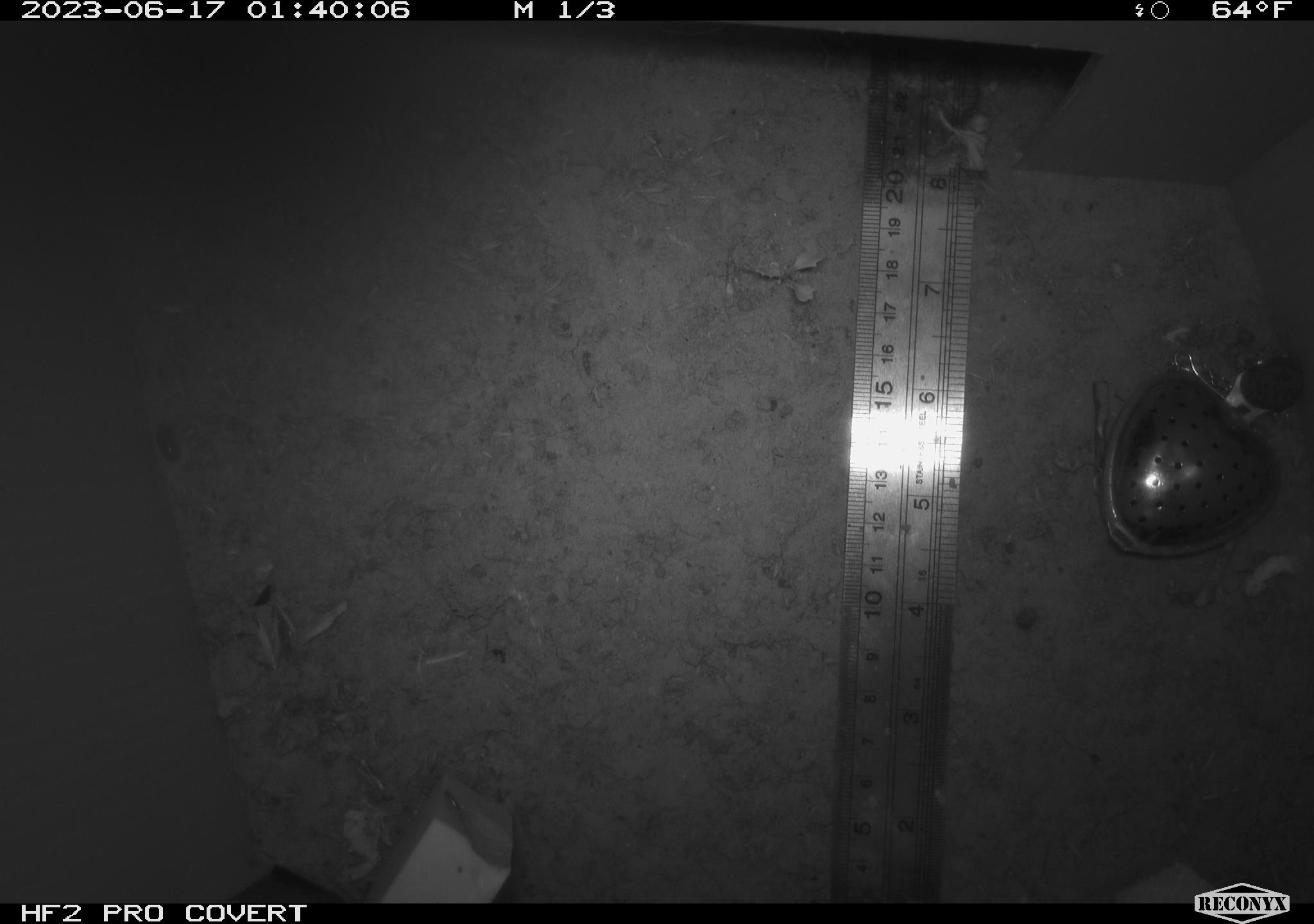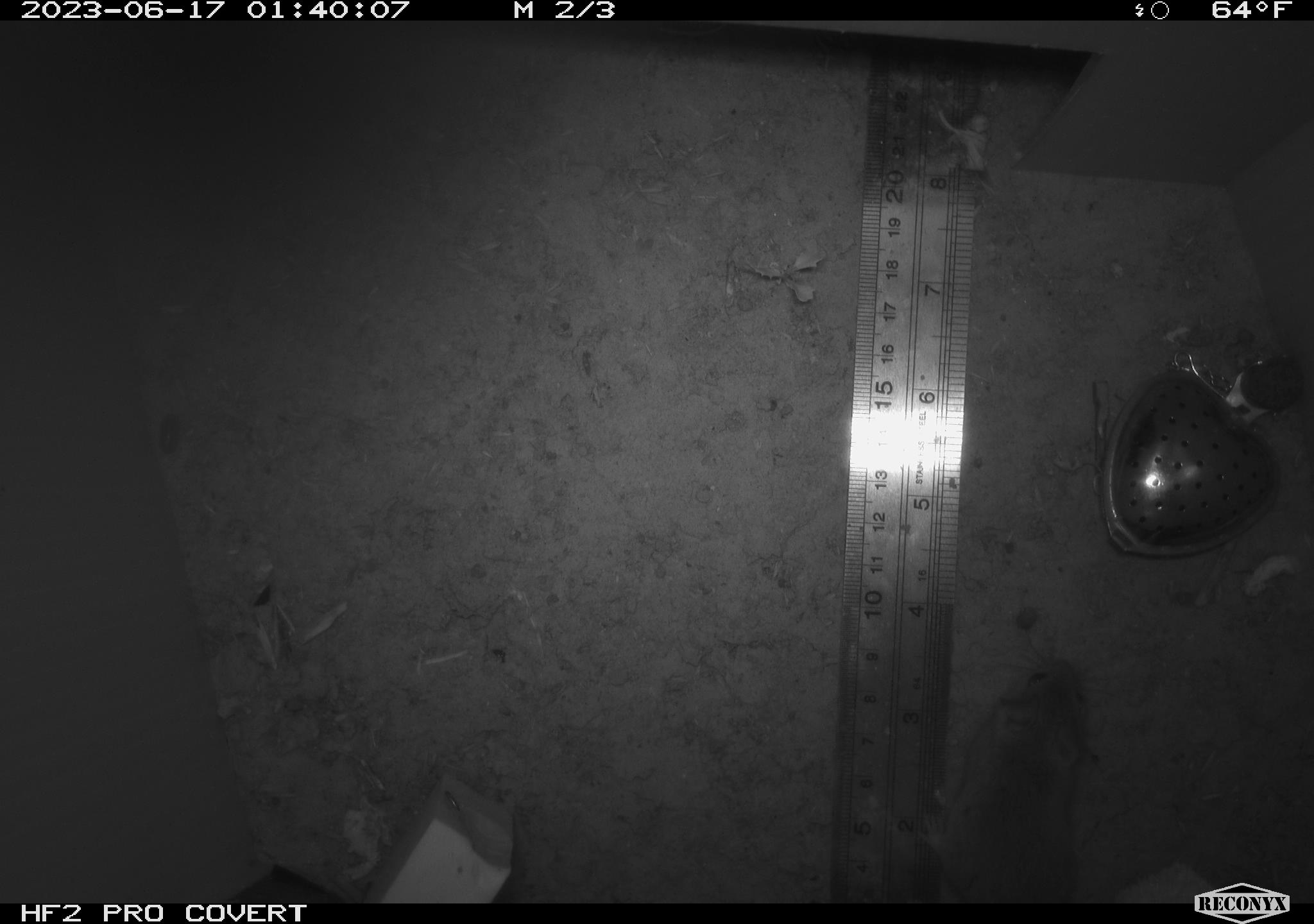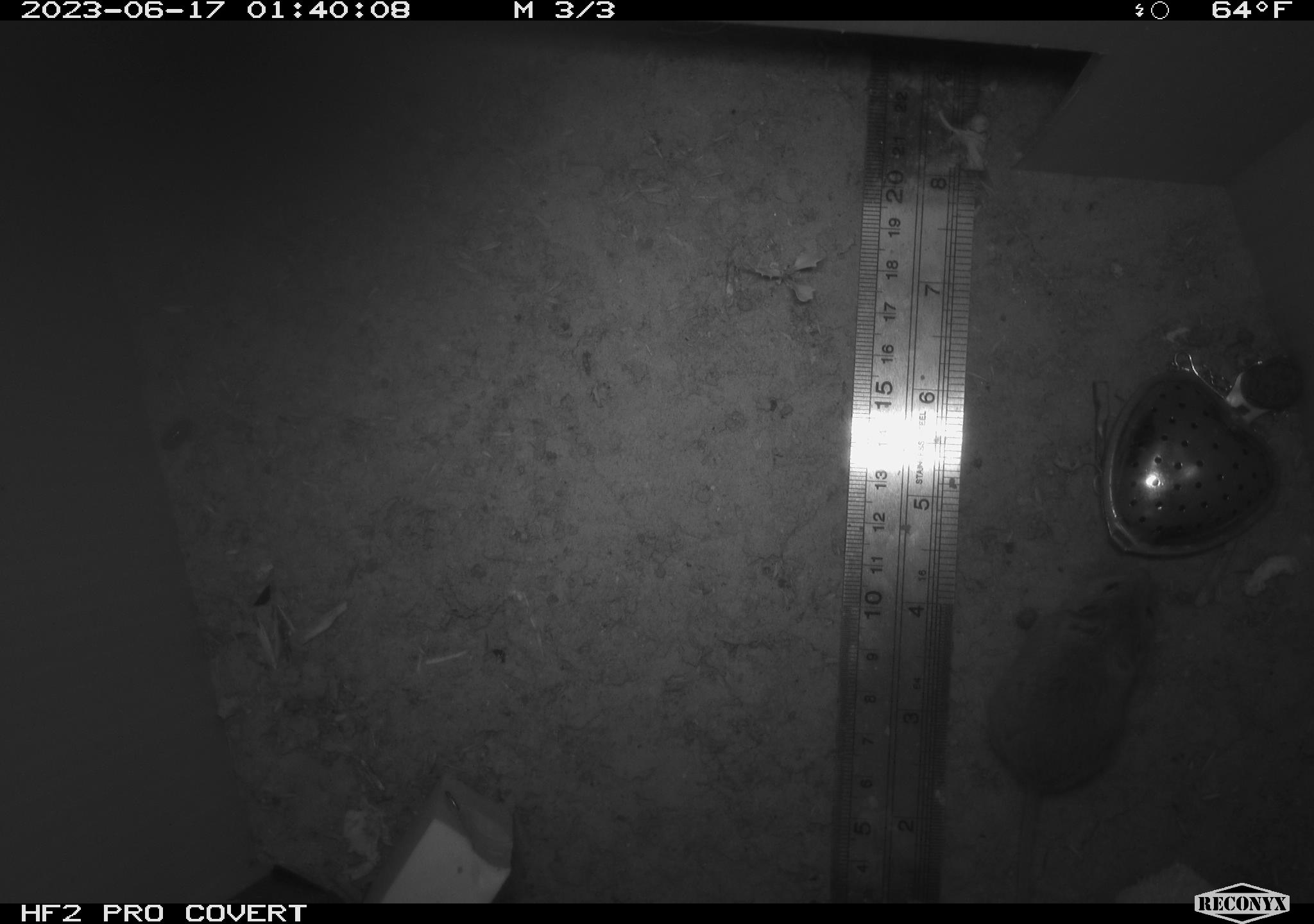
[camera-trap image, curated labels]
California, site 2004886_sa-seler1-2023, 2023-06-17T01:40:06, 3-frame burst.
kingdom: Animalia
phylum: Chordata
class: Mammalia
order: Rodentia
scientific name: Rodentia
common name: mouse species